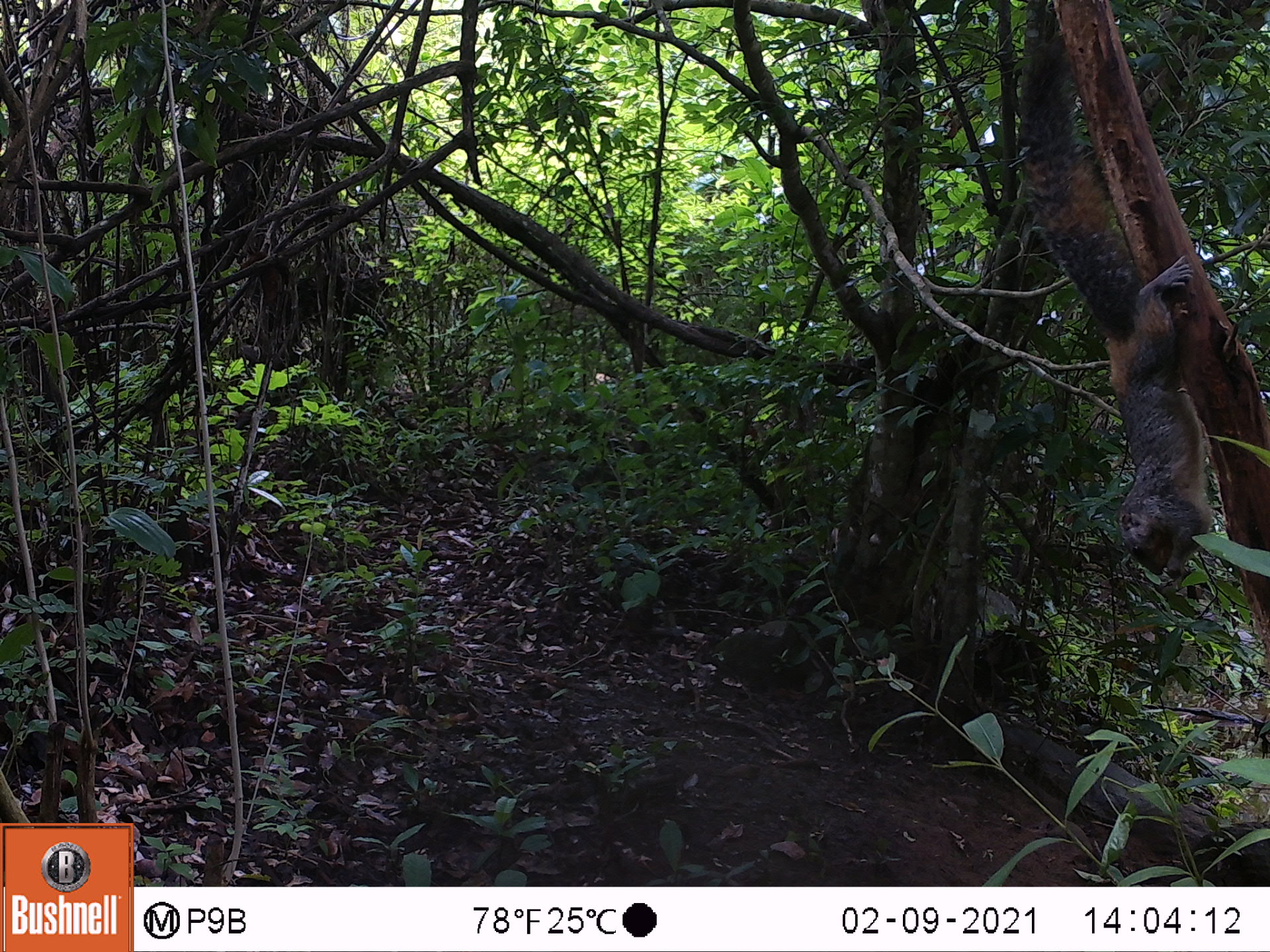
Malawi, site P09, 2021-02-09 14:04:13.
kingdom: Animalia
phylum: Chordata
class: Mammalia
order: Rodentia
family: Sciuridae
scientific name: Sciuridae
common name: squirrel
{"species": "squirrel (Sciuridae)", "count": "1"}